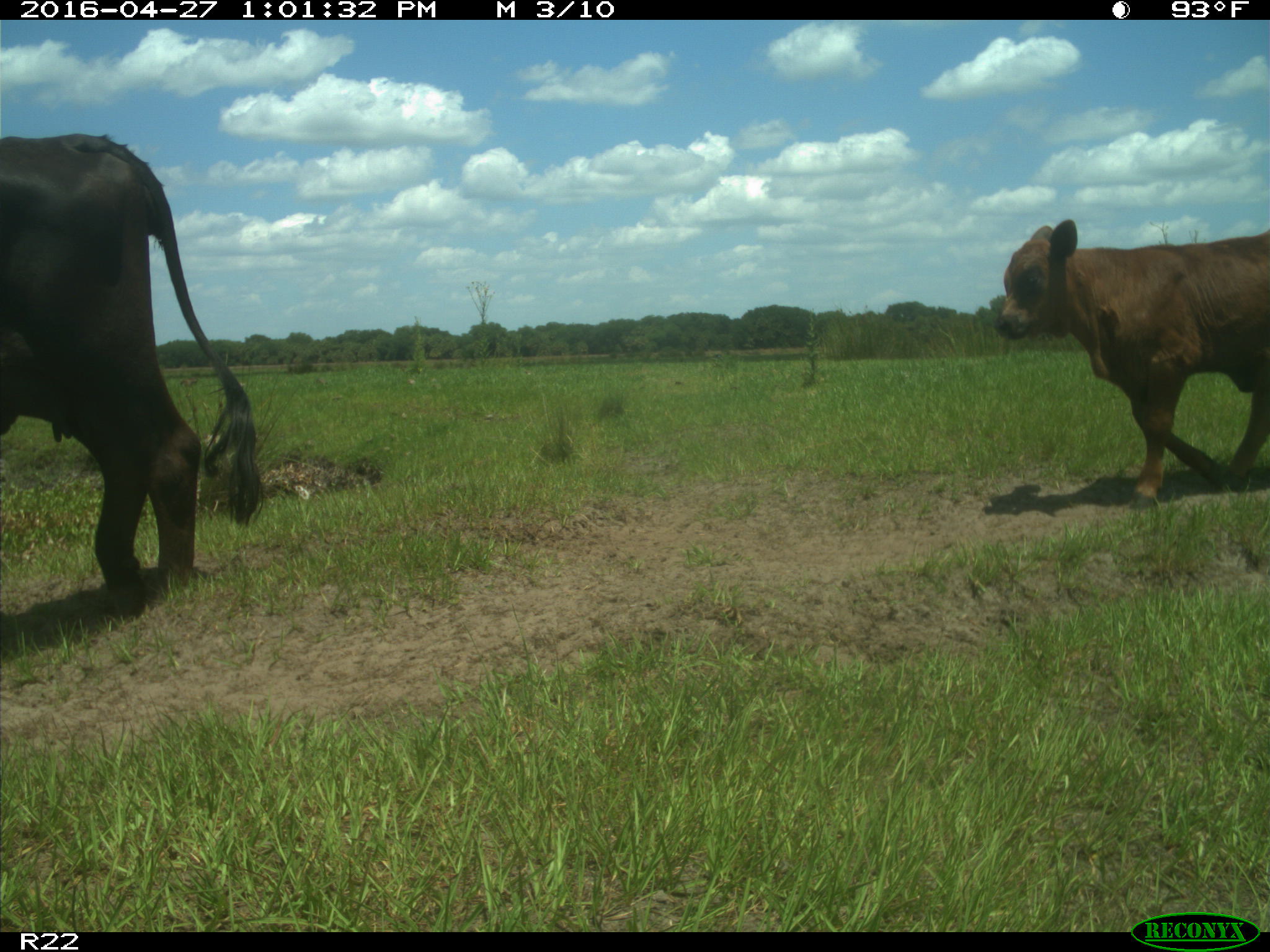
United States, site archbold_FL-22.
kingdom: Animalia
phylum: Chordata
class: Mammalia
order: Artiodactyla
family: Bovidae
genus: Bos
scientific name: Bos taurus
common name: domestic cow